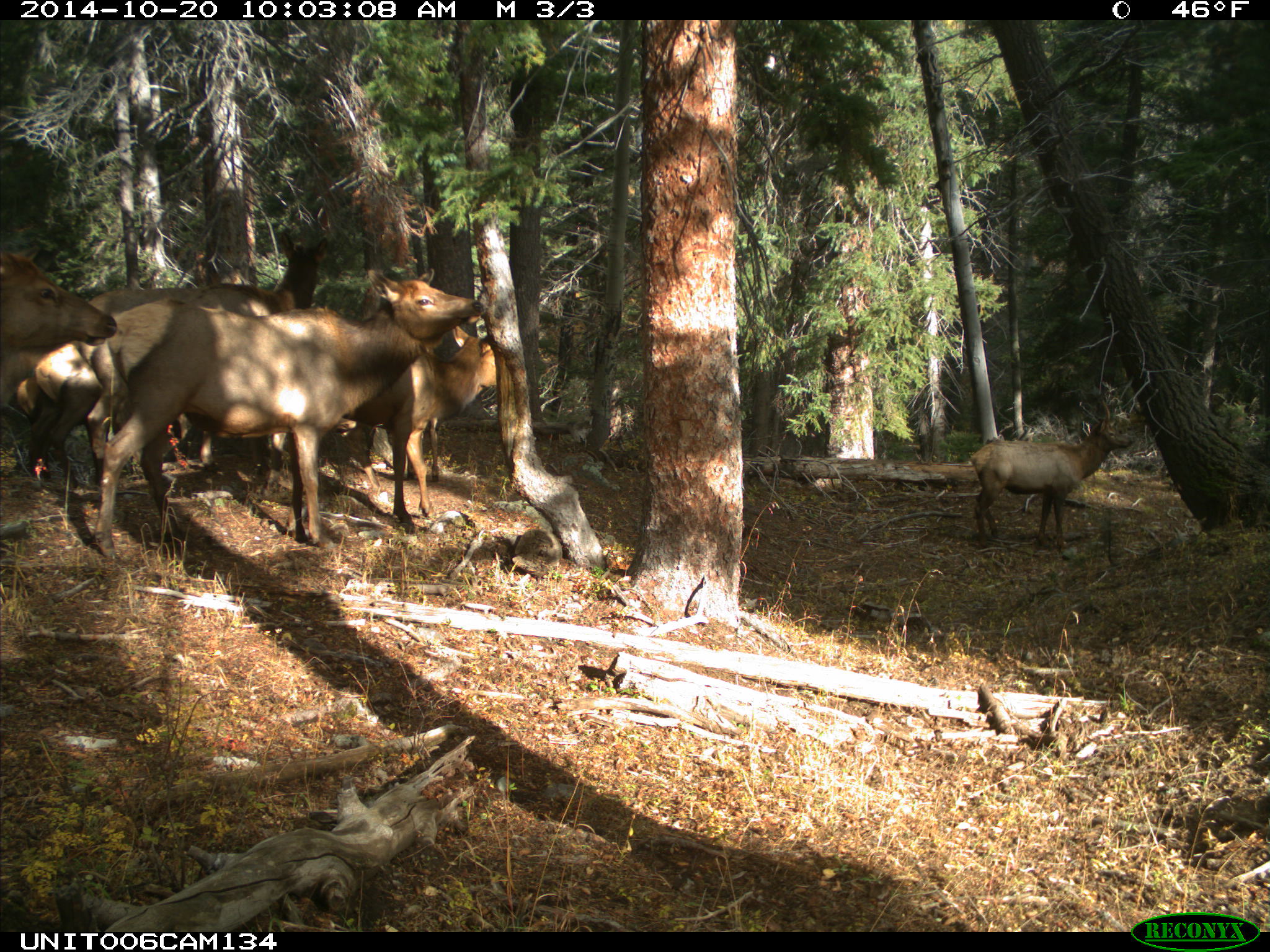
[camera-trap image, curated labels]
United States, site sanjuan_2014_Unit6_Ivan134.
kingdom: Animalia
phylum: Chordata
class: Mammalia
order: Artiodactyla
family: Cervidae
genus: Cervus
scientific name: Cervus elaphus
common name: red deer